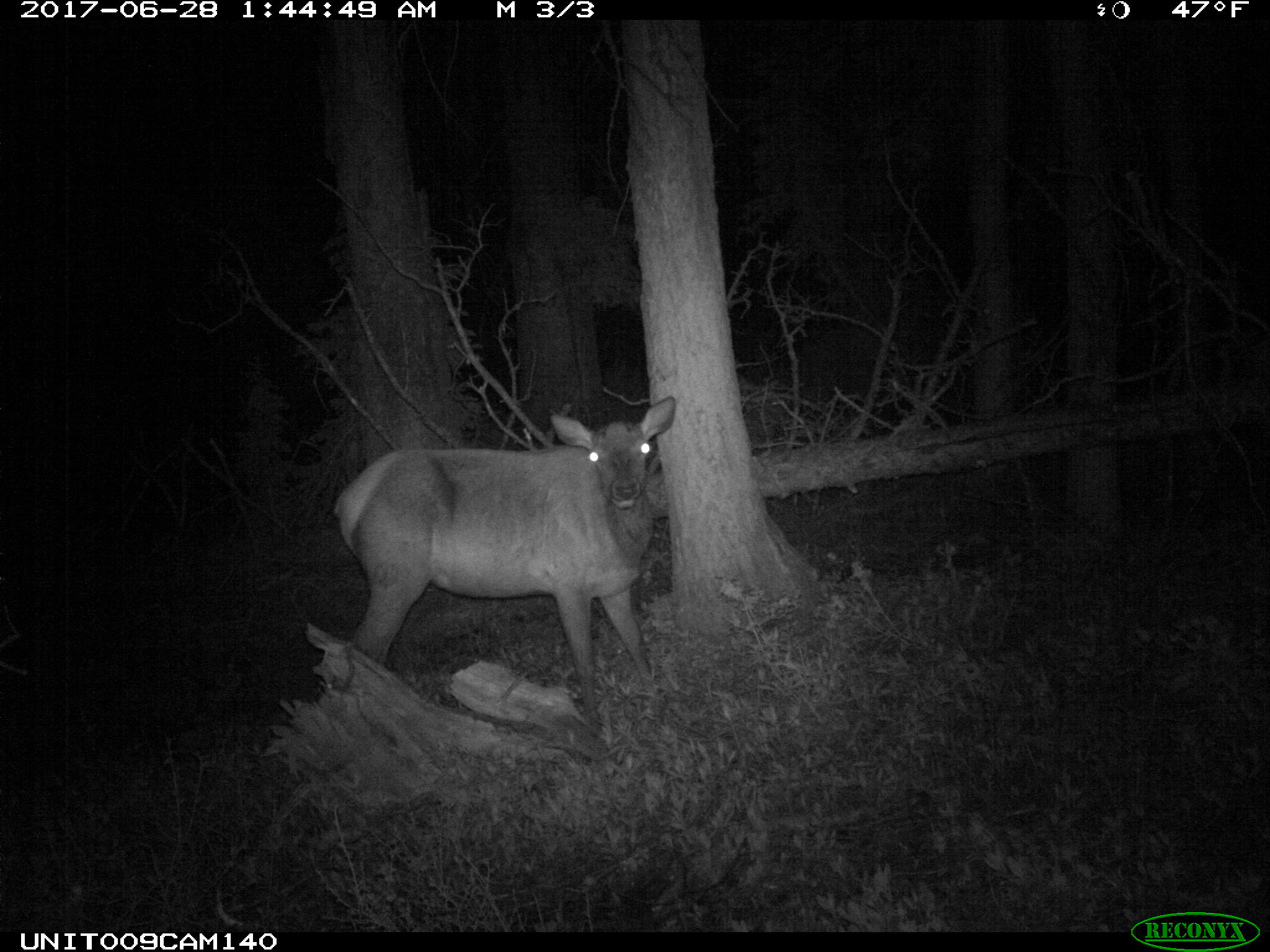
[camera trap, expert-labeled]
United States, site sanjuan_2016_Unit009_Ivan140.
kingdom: Animalia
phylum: Chordata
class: Mammalia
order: Artiodactyla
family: Cervidae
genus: Cervus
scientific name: Cervus elaphus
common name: red deer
Cervus elaphus (red deer).